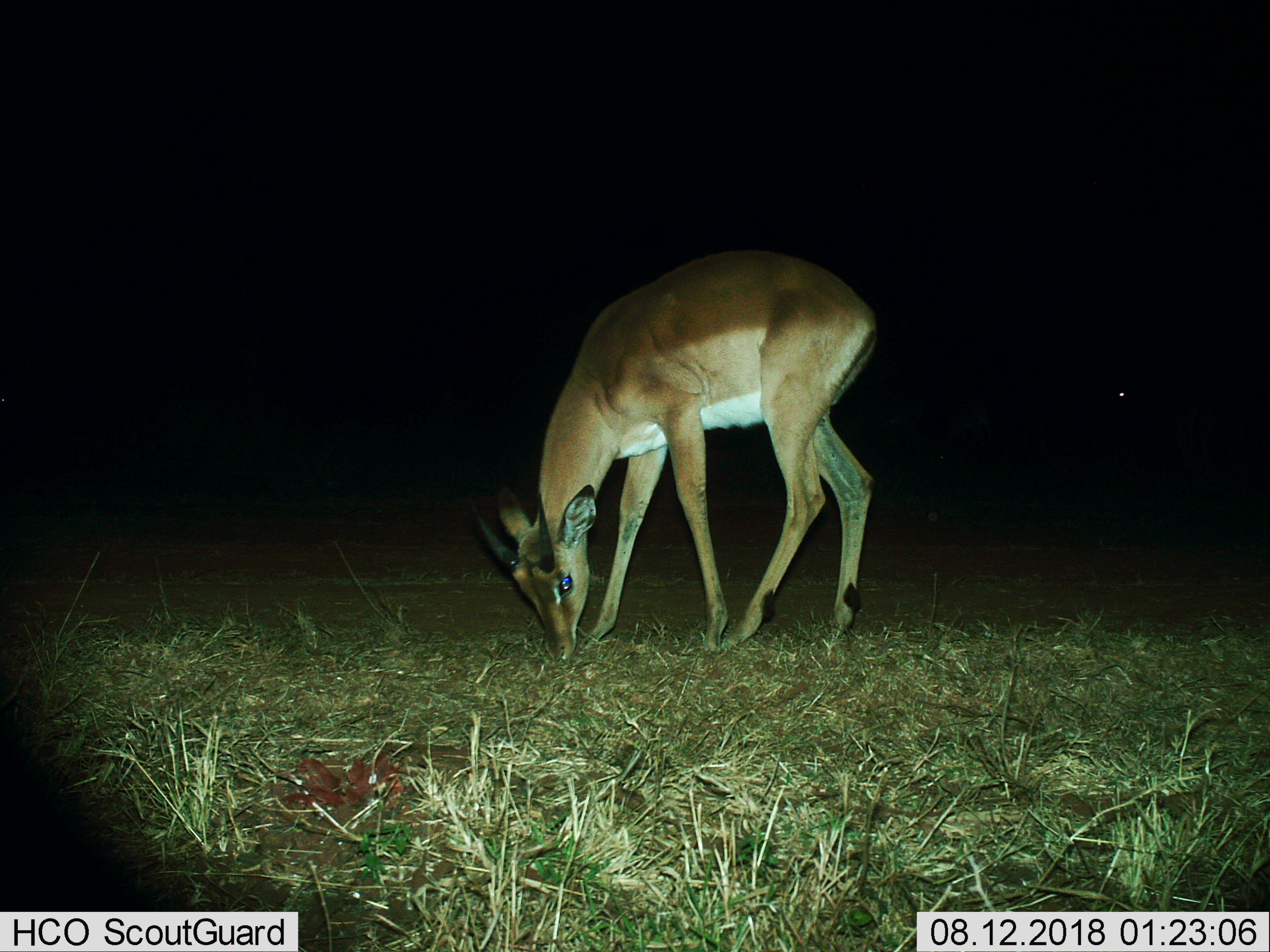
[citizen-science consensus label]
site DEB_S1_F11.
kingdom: Animalia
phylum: Chordata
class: Mammalia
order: Artiodactyla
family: Bovidae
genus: Aepyceros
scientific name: Aepyceros melampus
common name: impala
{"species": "impala (Aepyceros melampus)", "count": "1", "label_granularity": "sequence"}